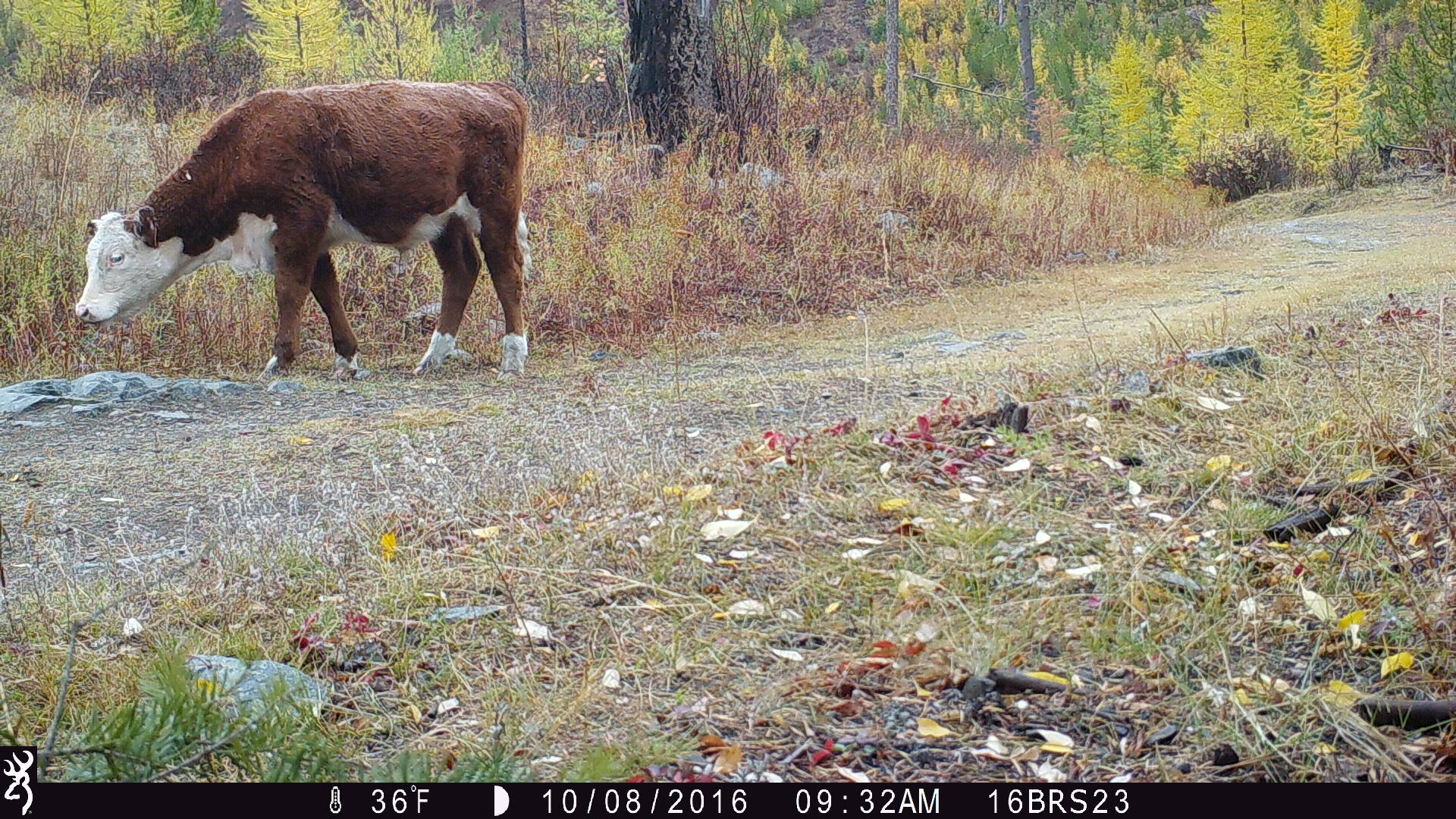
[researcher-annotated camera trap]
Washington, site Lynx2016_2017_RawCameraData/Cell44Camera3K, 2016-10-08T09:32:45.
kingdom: Animalia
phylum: Chordata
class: Mammalia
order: Artiodactyla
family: Bovidae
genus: Bos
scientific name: Bos taurus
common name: domestic cattle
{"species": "domestic cattle (Bos taurus)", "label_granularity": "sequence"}